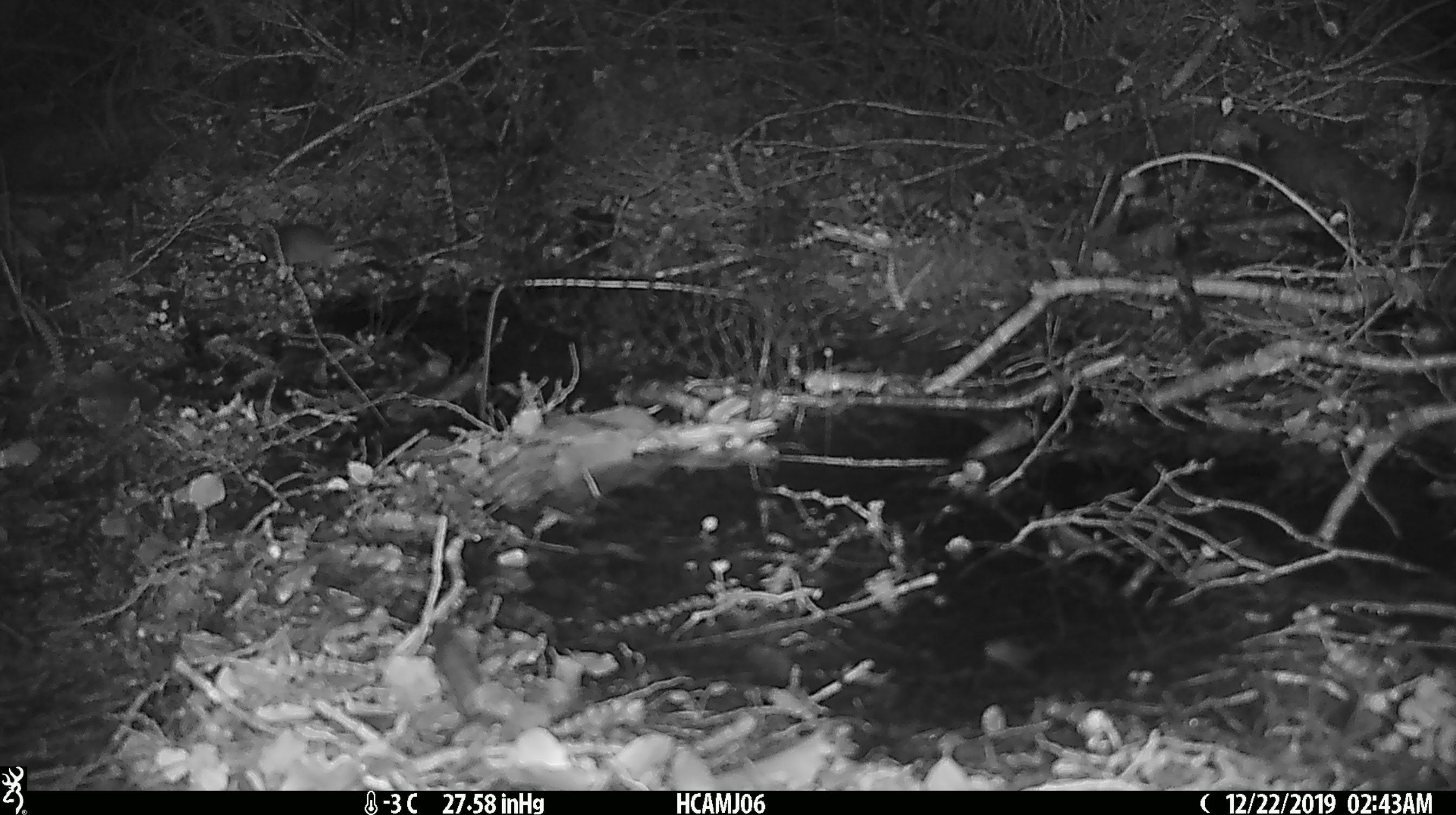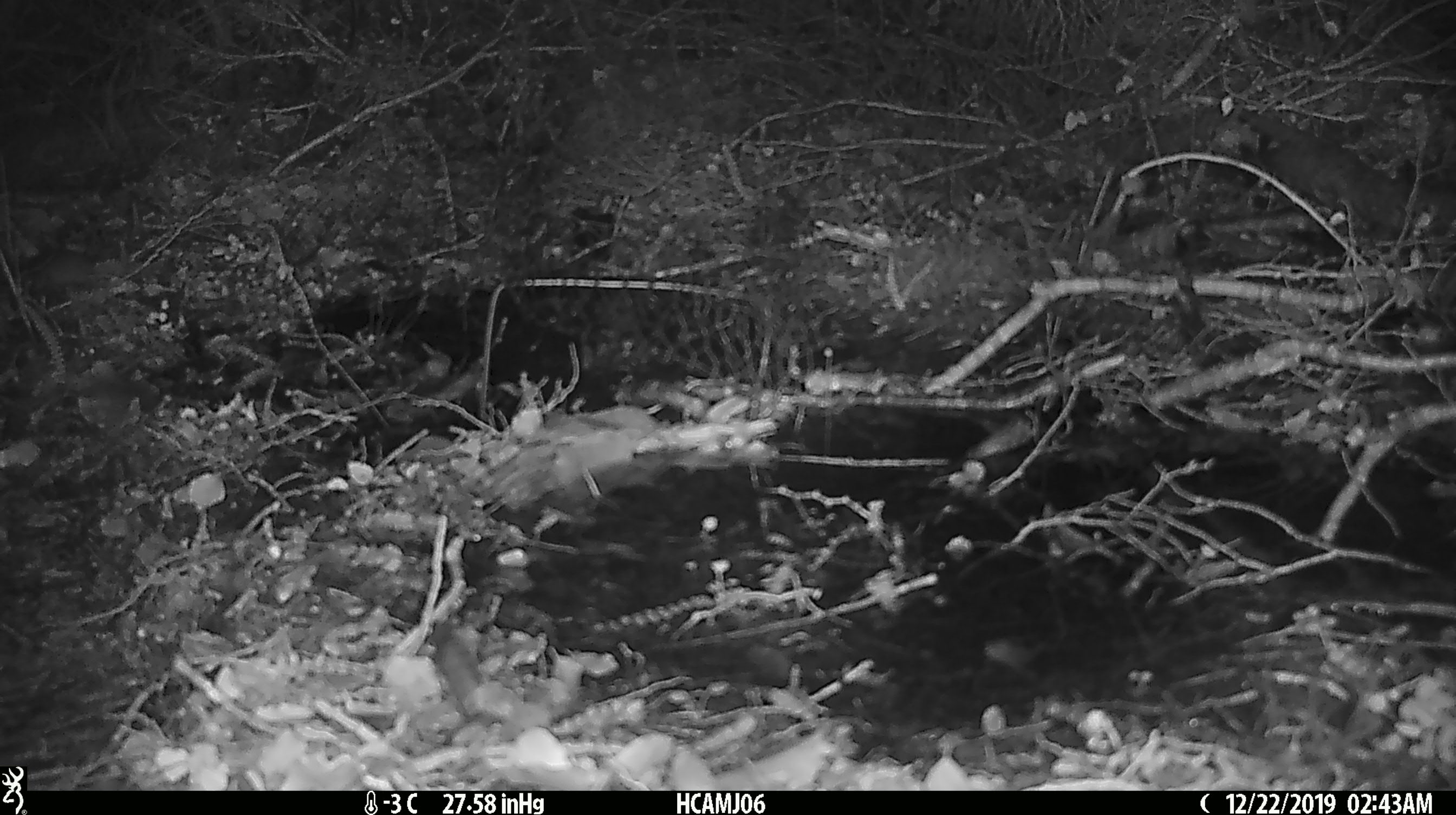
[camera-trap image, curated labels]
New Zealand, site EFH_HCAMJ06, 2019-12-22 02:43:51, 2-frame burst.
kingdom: Animalia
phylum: Chordata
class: Mammalia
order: Rodentia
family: Muridae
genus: Mus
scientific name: Mus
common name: mouse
Mouse (Mus).